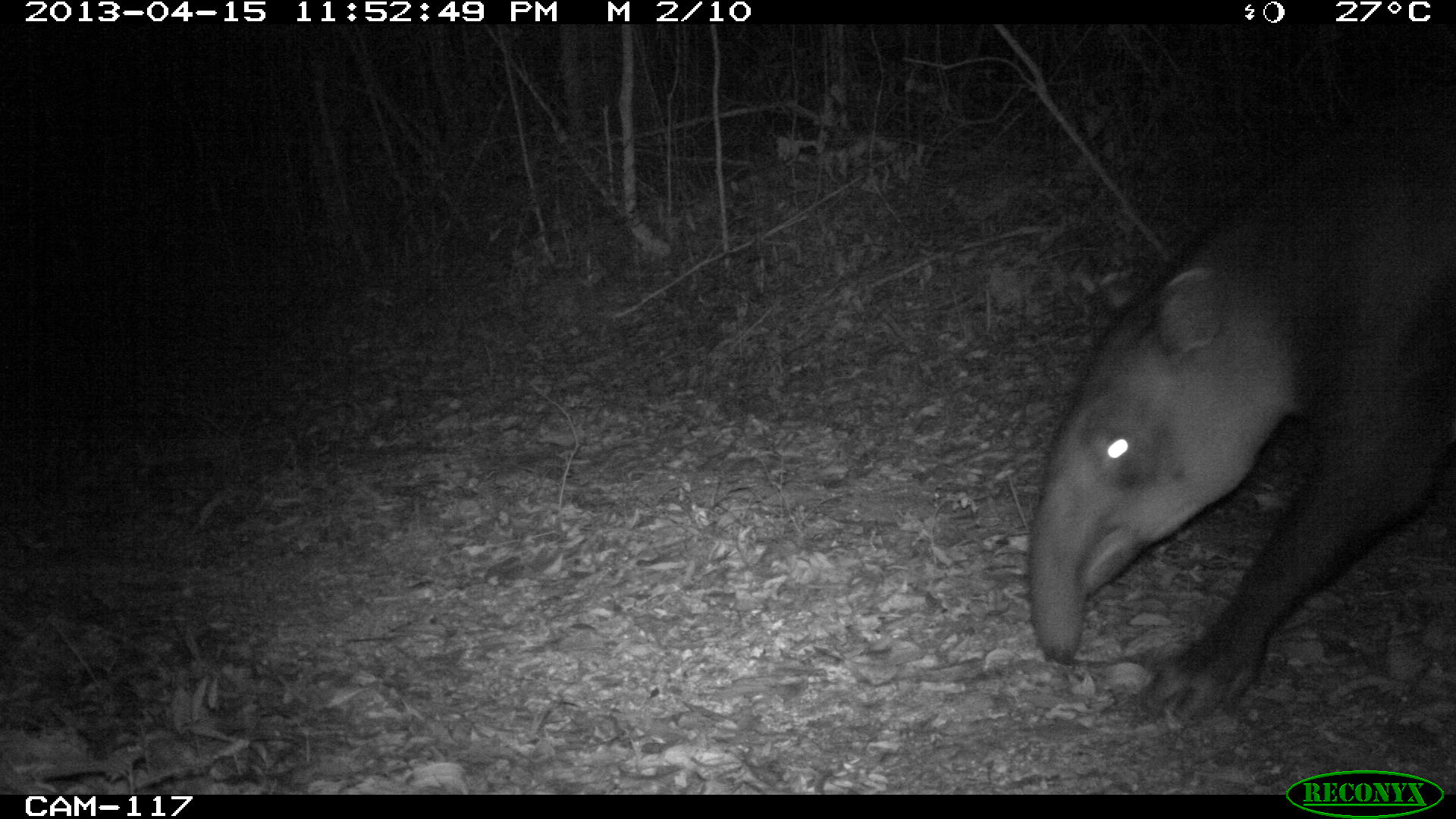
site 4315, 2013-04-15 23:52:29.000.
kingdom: Animalia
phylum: Chordata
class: Mammalia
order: Perissodactyla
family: Tapiridae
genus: Tapirus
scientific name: Tapirus bairdii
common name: baird's tapir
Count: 1.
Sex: male.